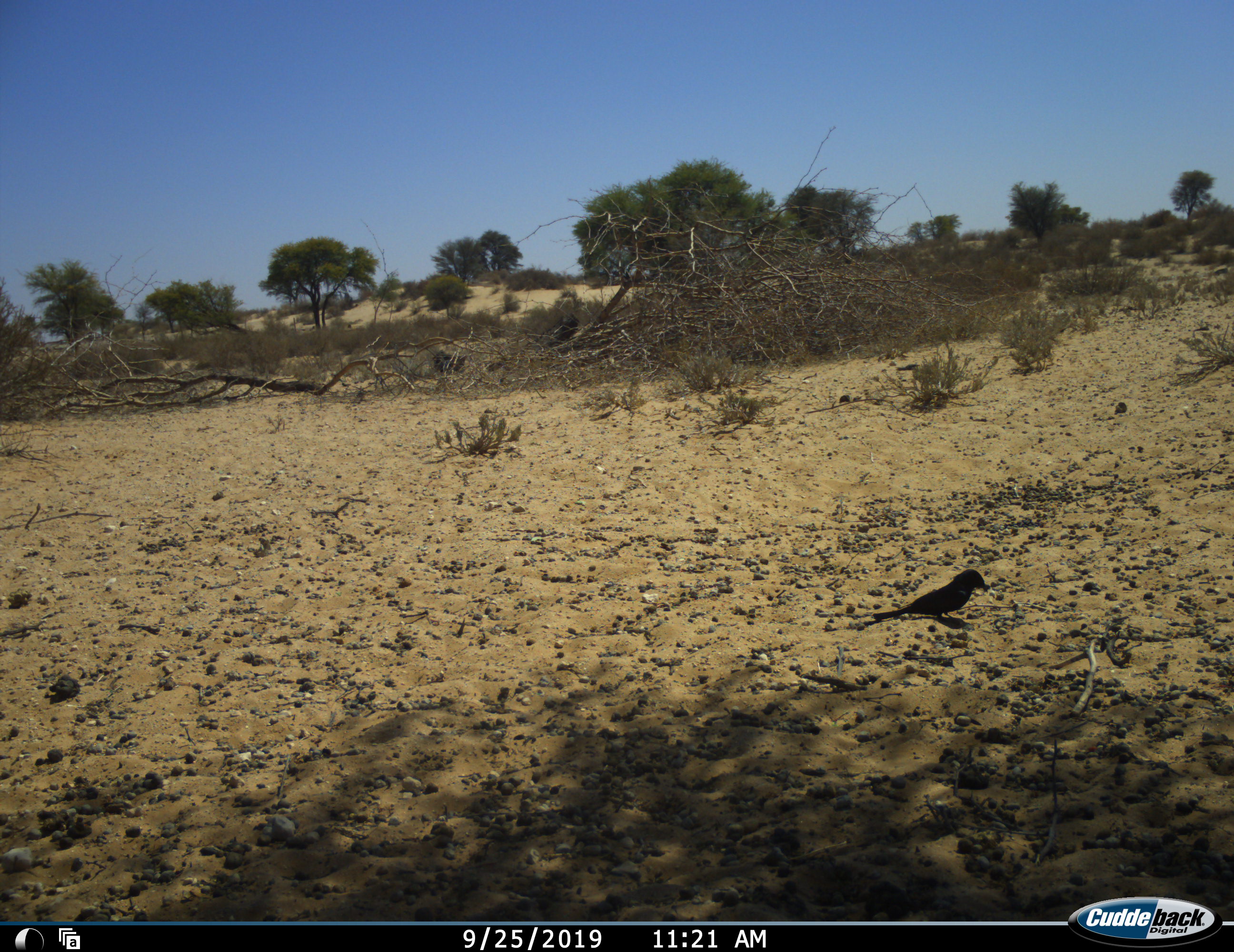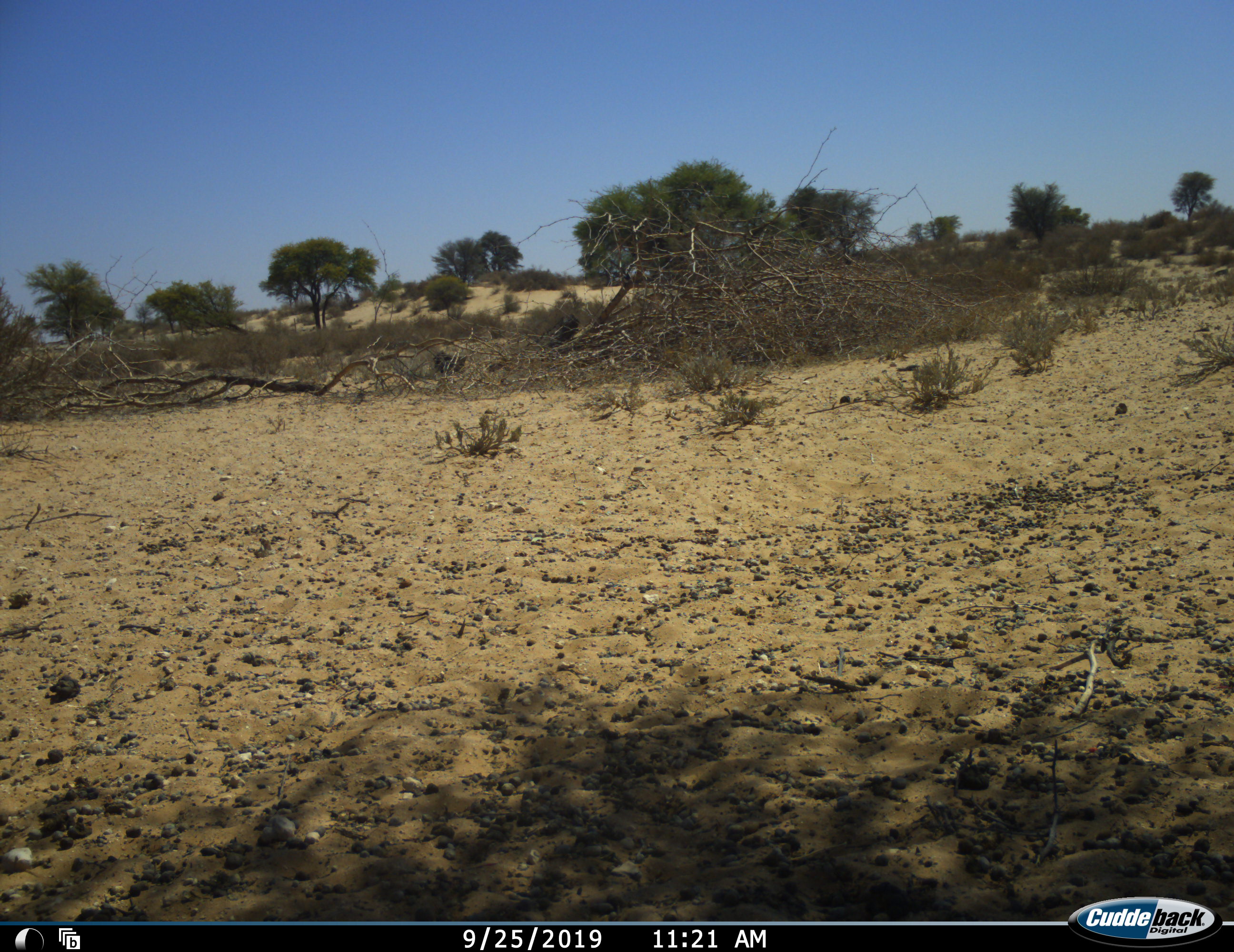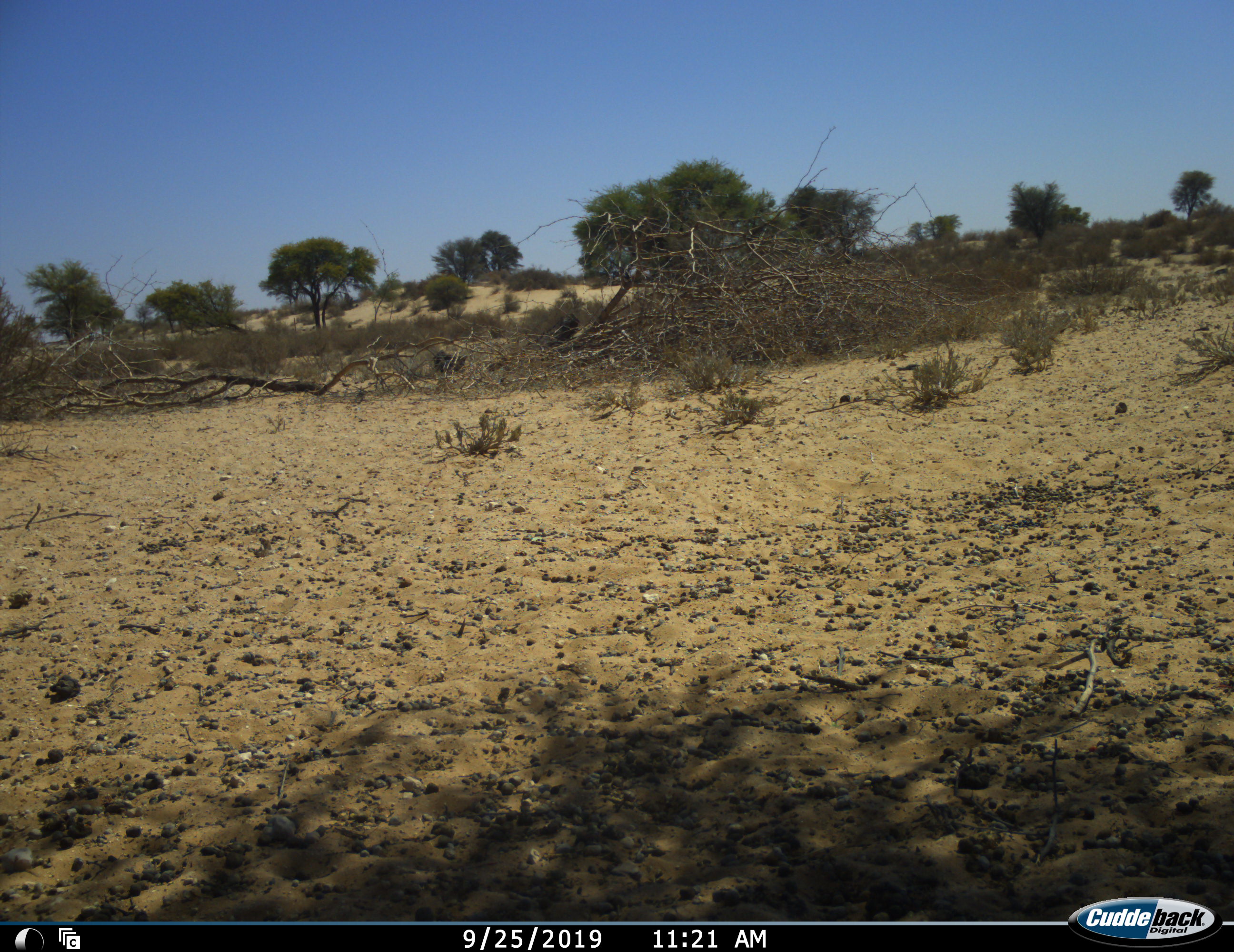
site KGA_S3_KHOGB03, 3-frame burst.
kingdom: Animalia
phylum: Chordata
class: Aves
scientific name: Aves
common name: bird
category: birdother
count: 1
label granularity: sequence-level